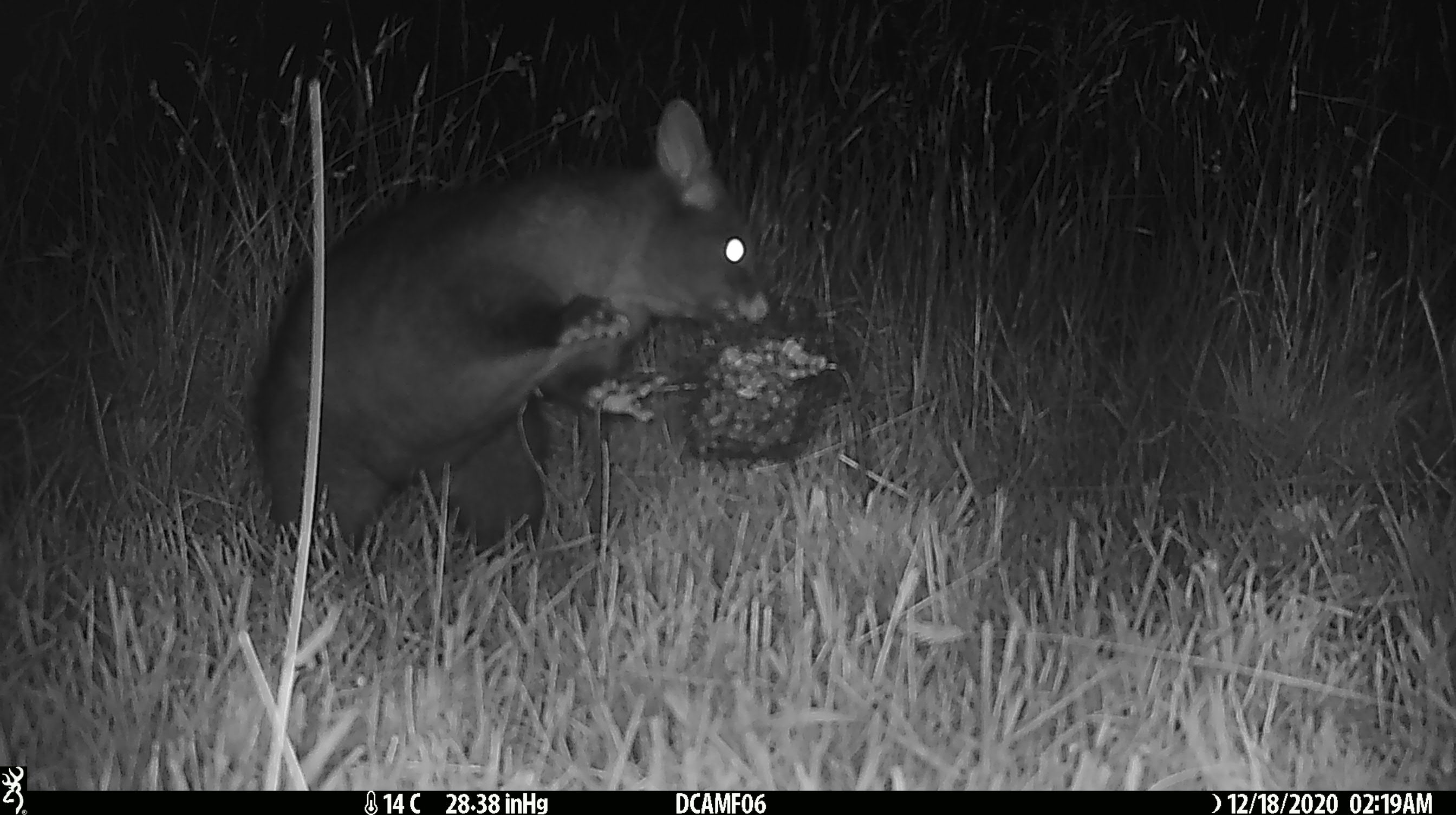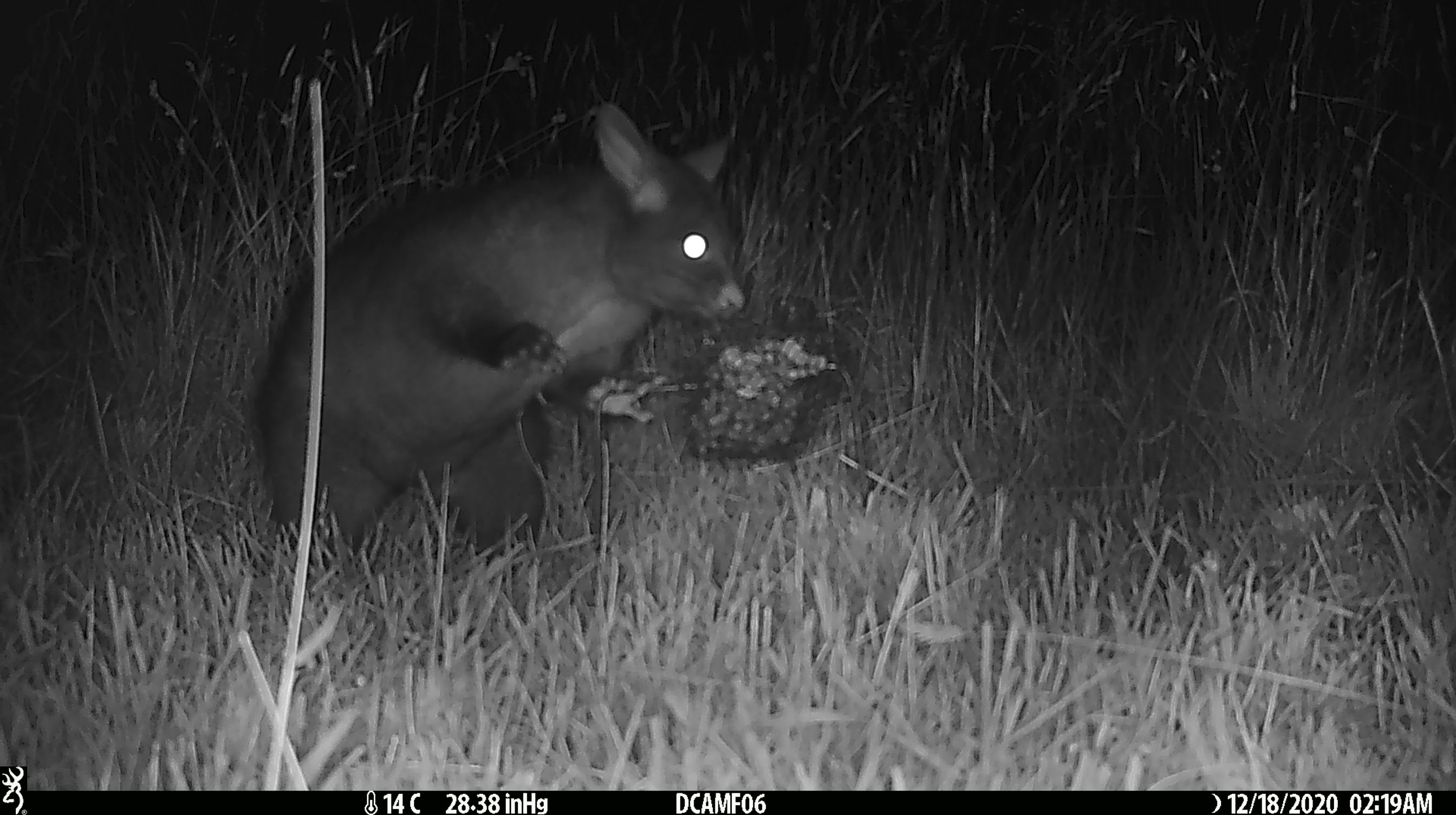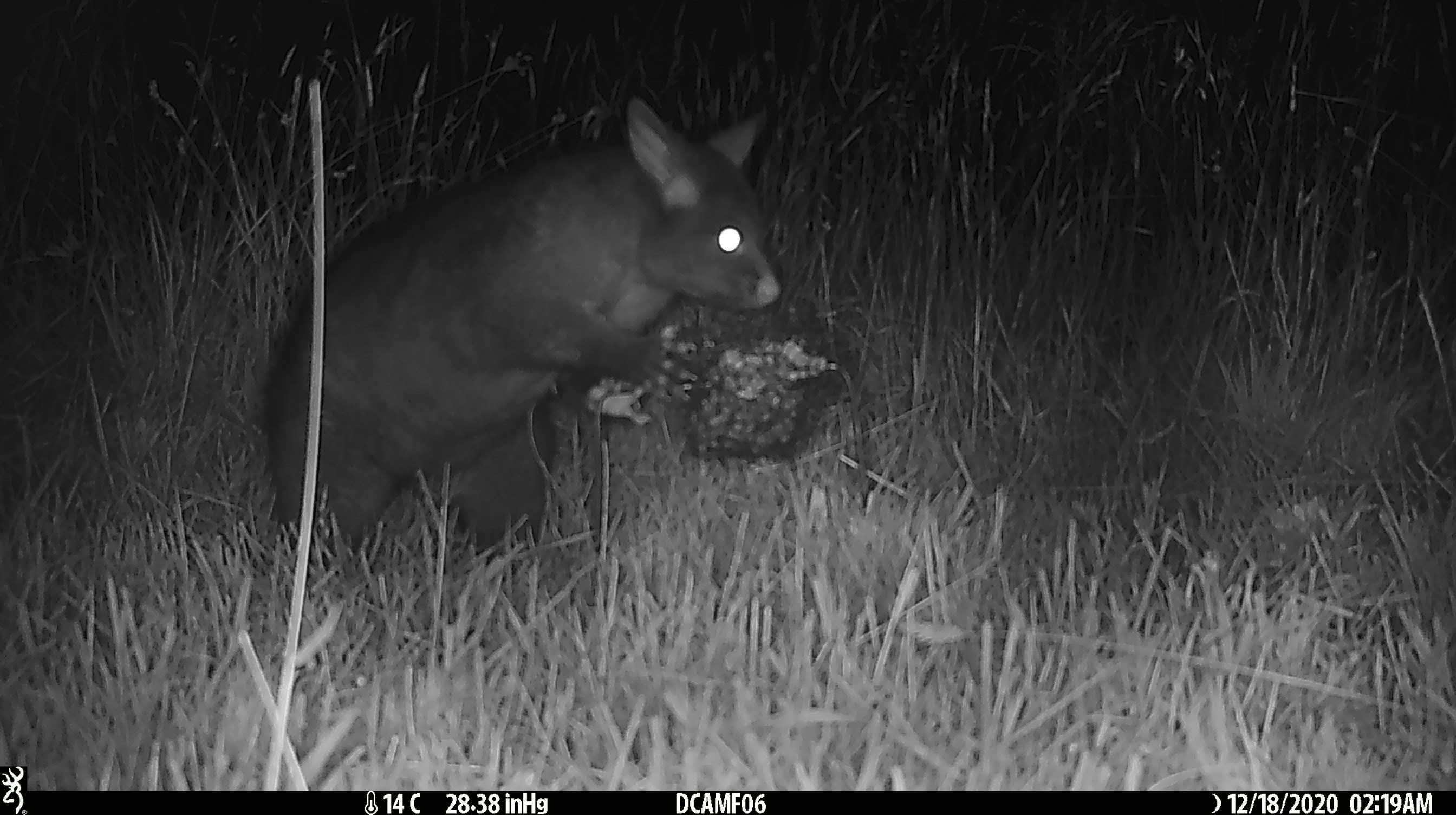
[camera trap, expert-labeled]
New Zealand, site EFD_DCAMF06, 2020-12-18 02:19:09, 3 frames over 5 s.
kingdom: Animalia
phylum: Chordata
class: Mammalia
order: Diprotodontia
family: Phalangeridae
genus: Trichosurus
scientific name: Trichosurus vulpecula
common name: common brushtail possum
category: possum